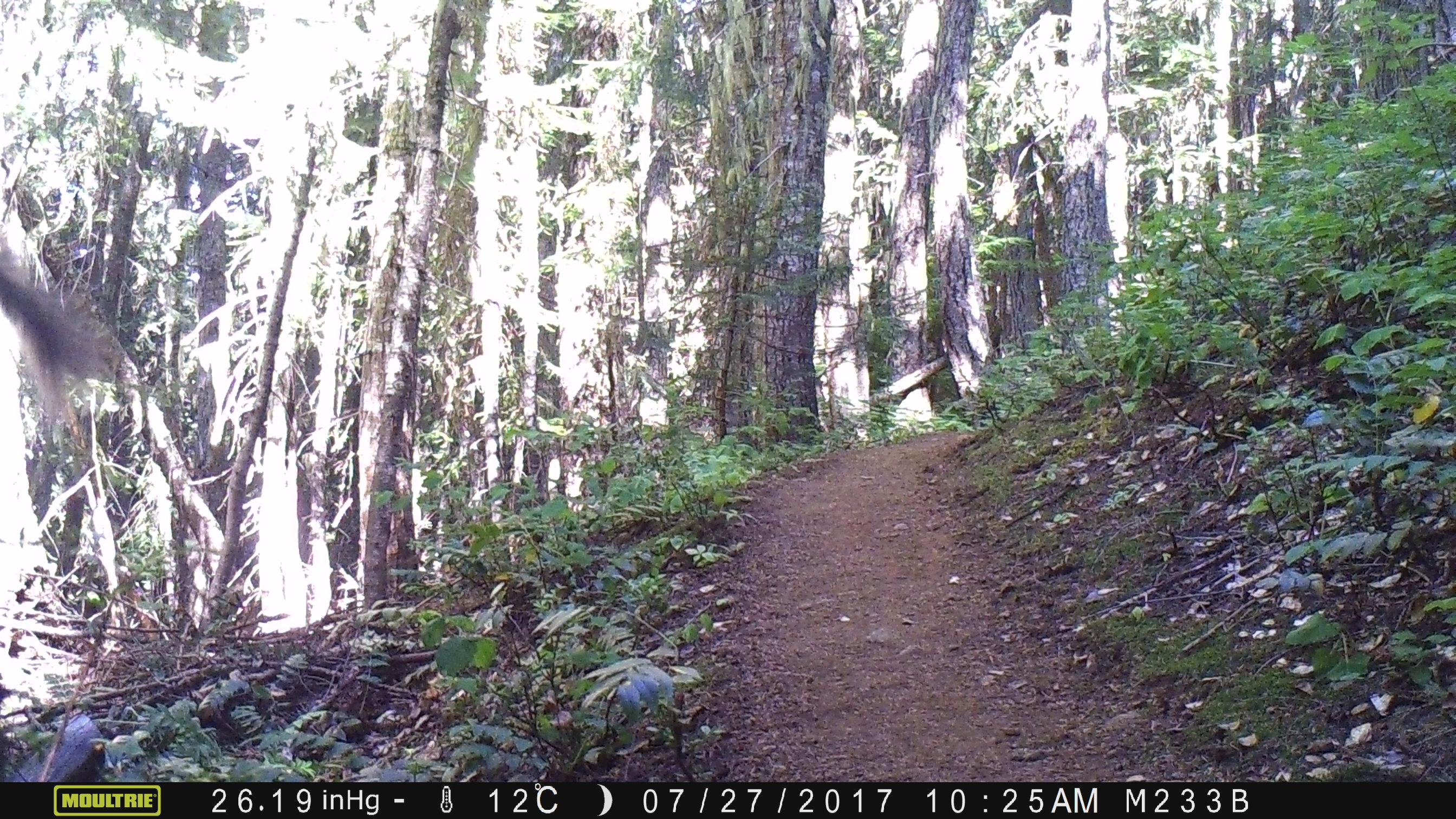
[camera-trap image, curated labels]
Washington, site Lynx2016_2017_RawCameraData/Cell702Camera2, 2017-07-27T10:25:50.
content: unidentified animal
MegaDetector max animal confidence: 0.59